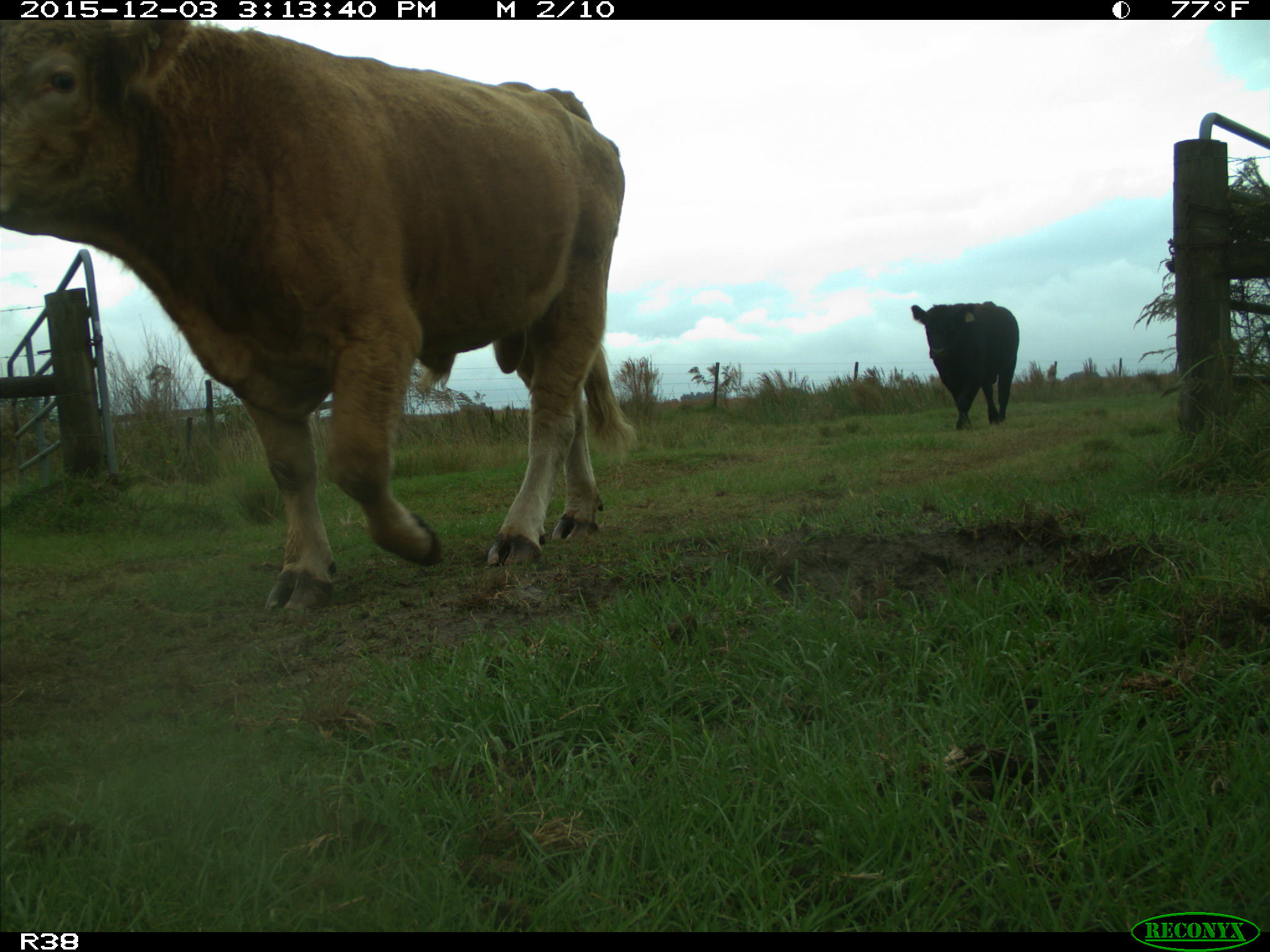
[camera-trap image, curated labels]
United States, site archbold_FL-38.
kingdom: Animalia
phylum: Chordata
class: Mammalia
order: Artiodactyla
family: Bovidae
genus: Bos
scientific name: Bos taurus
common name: domestic cow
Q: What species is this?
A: Bos taurus (domestic cow).